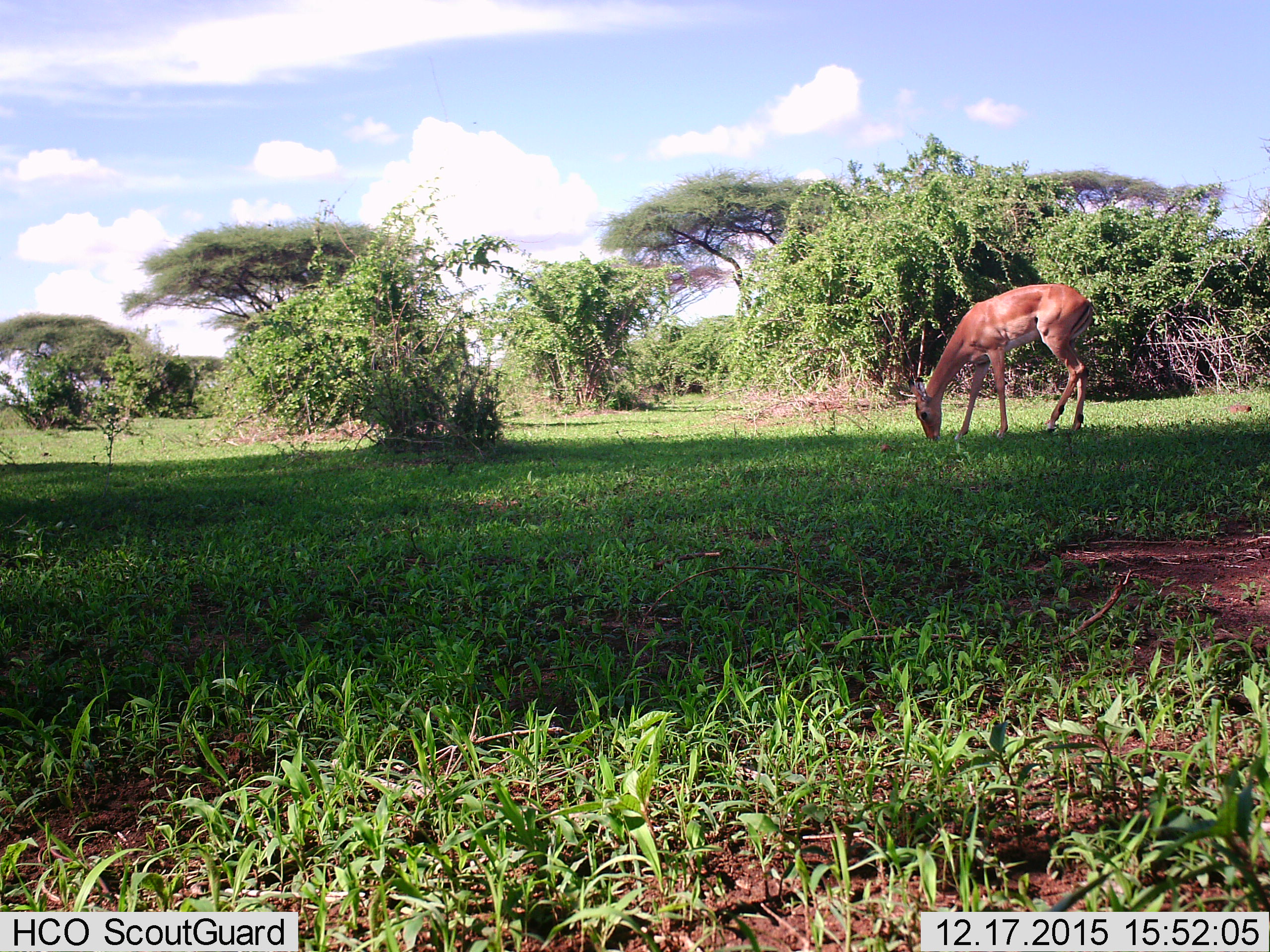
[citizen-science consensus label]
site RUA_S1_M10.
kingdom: Animalia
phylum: Chordata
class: Mammalia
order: Artiodactyla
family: Bovidae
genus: Aepyceros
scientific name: Aepyceros melampus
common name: impala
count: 1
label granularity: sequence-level